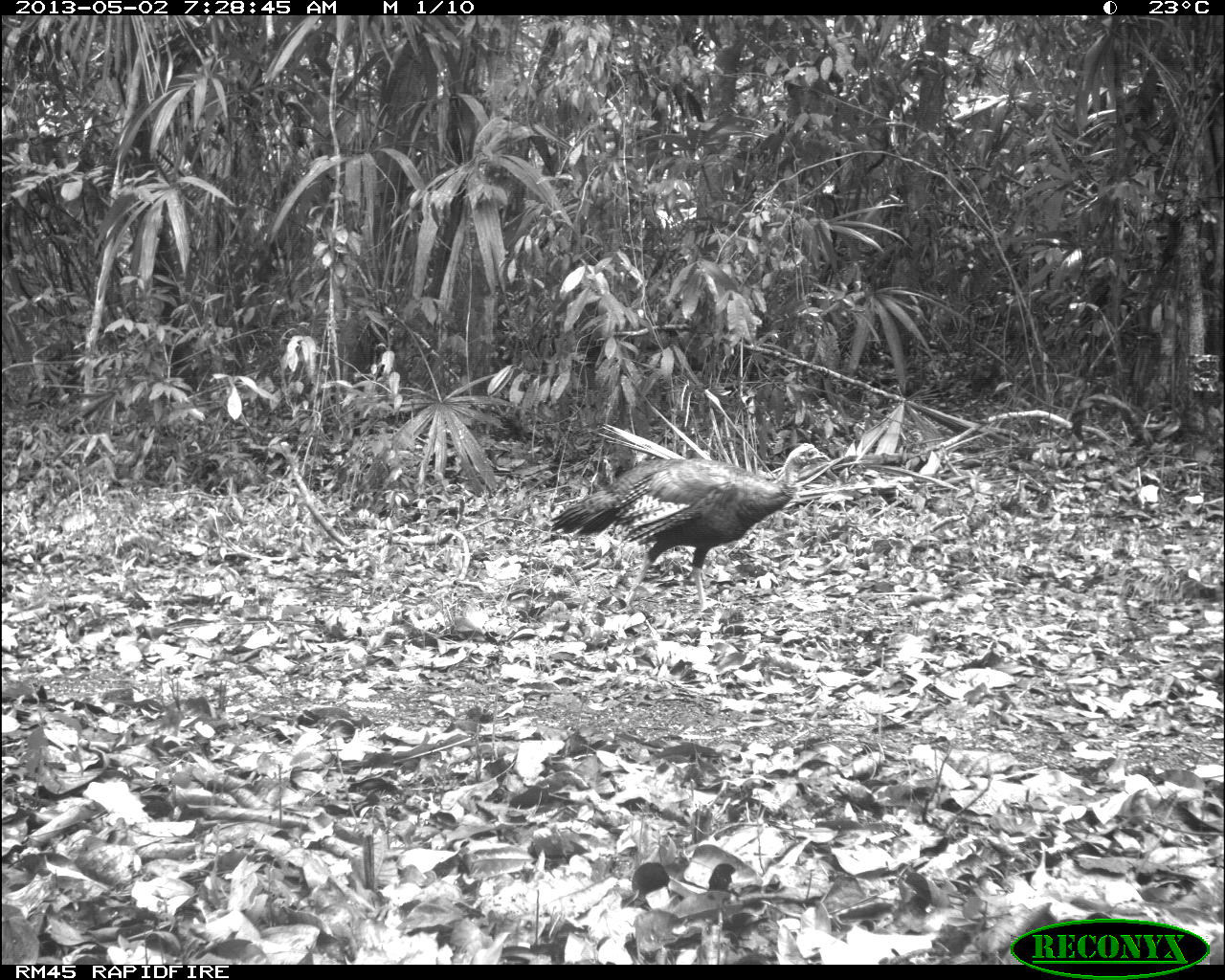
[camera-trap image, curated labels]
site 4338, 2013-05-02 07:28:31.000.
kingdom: Animalia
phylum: Chordata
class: Aves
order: Galliformes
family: Phasianidae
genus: Meleagris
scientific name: Meleagris ocellata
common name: ocellated turkey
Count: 1.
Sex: female.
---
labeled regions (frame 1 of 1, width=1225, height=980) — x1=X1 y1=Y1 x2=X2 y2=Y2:
meleagris ocellata: x1=549 y1=440 x2=831 y2=610